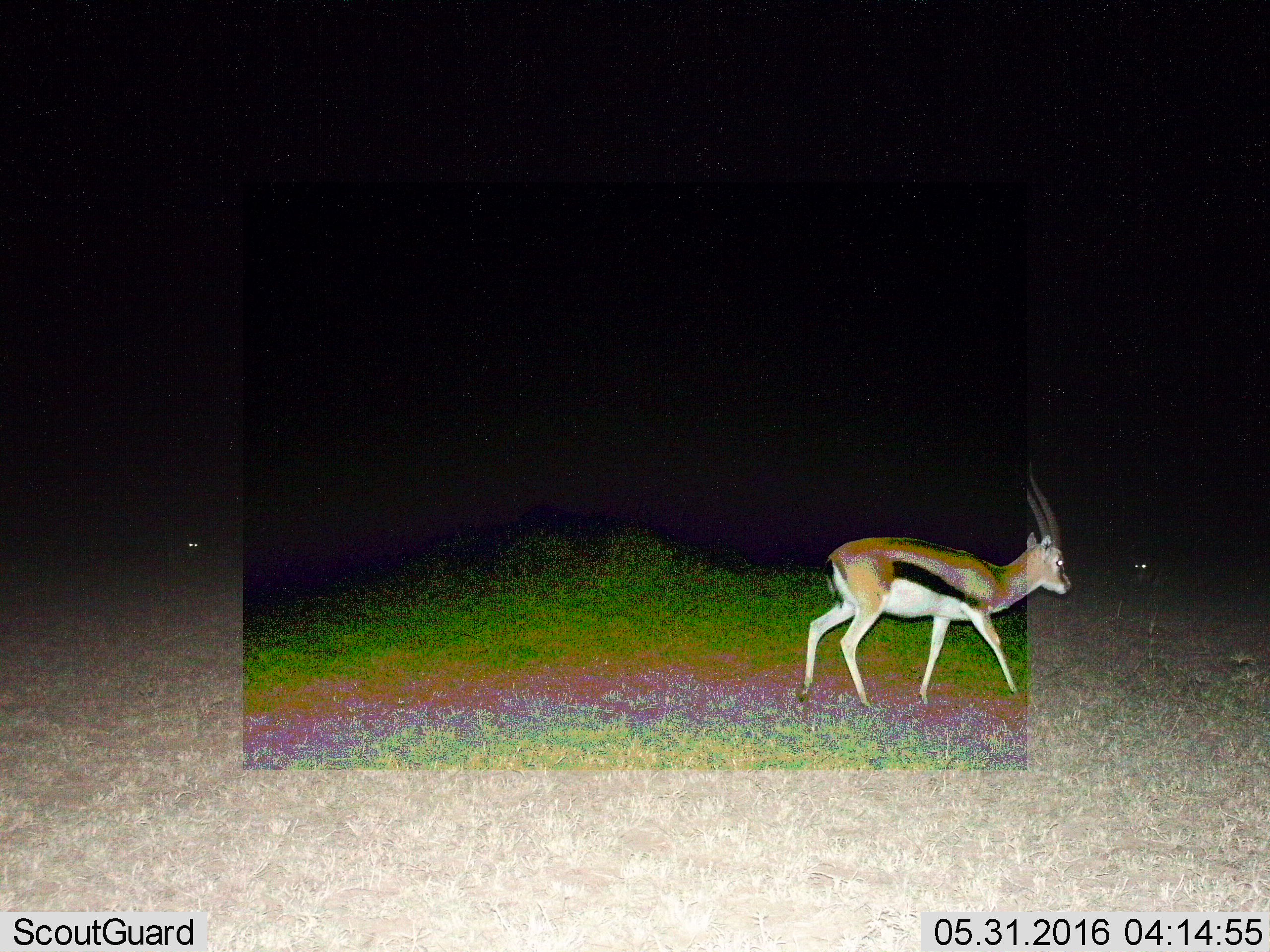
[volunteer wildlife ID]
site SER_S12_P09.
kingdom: Animalia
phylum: Chordata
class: Mammalia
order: Artiodactyla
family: Bovidae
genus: Eudorcas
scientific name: Eudorcas thomsonii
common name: thomson's gazelle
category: gazellethomsons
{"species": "gazellethomsons (thomson's gazelle) (Eudorcas thomsonii)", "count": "1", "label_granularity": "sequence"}